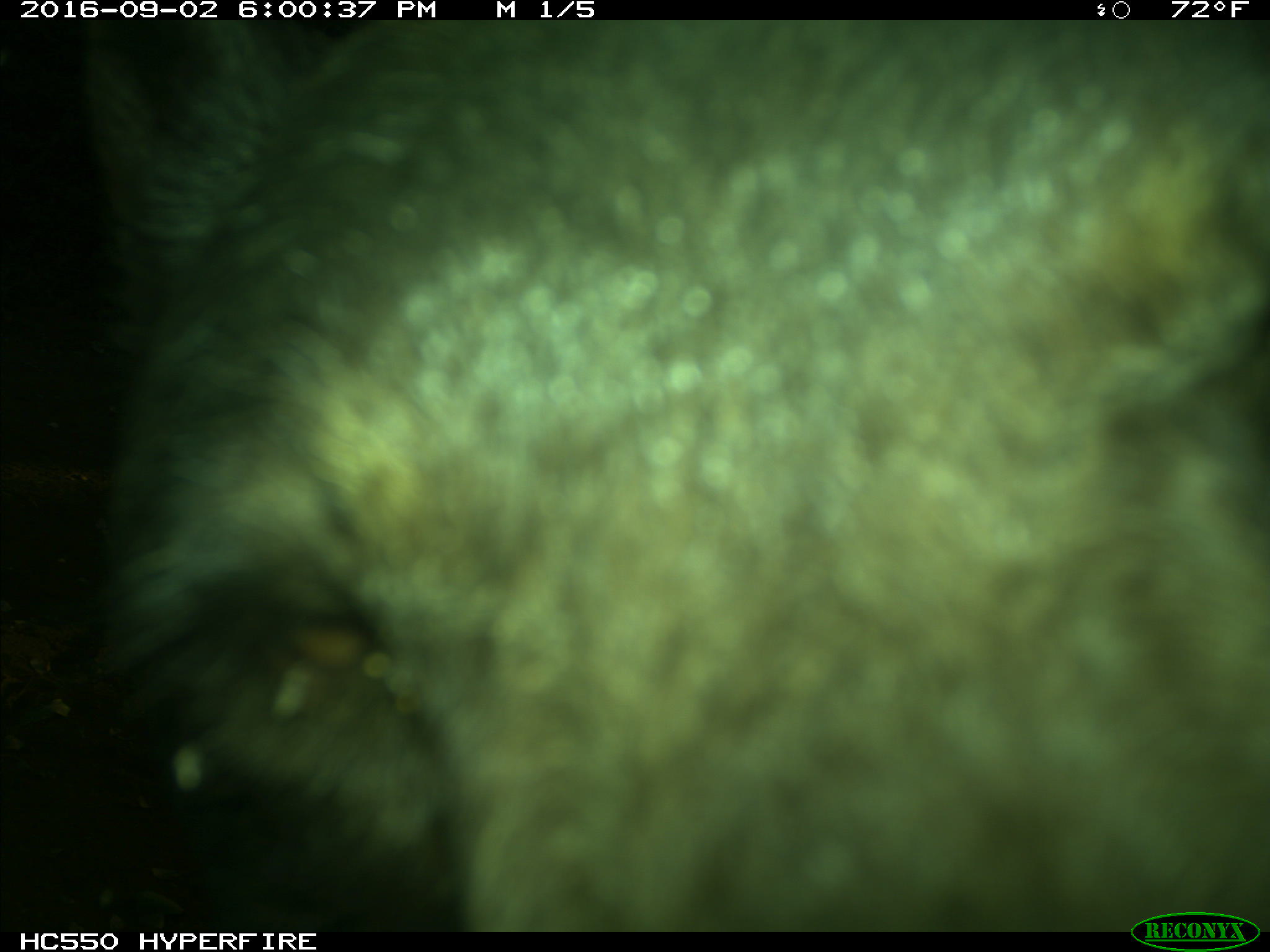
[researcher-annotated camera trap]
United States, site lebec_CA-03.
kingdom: Animalia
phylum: Chordata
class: Mammalia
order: Carnivora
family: Ursidae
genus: Ursus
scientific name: Ursus americanus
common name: american black bear